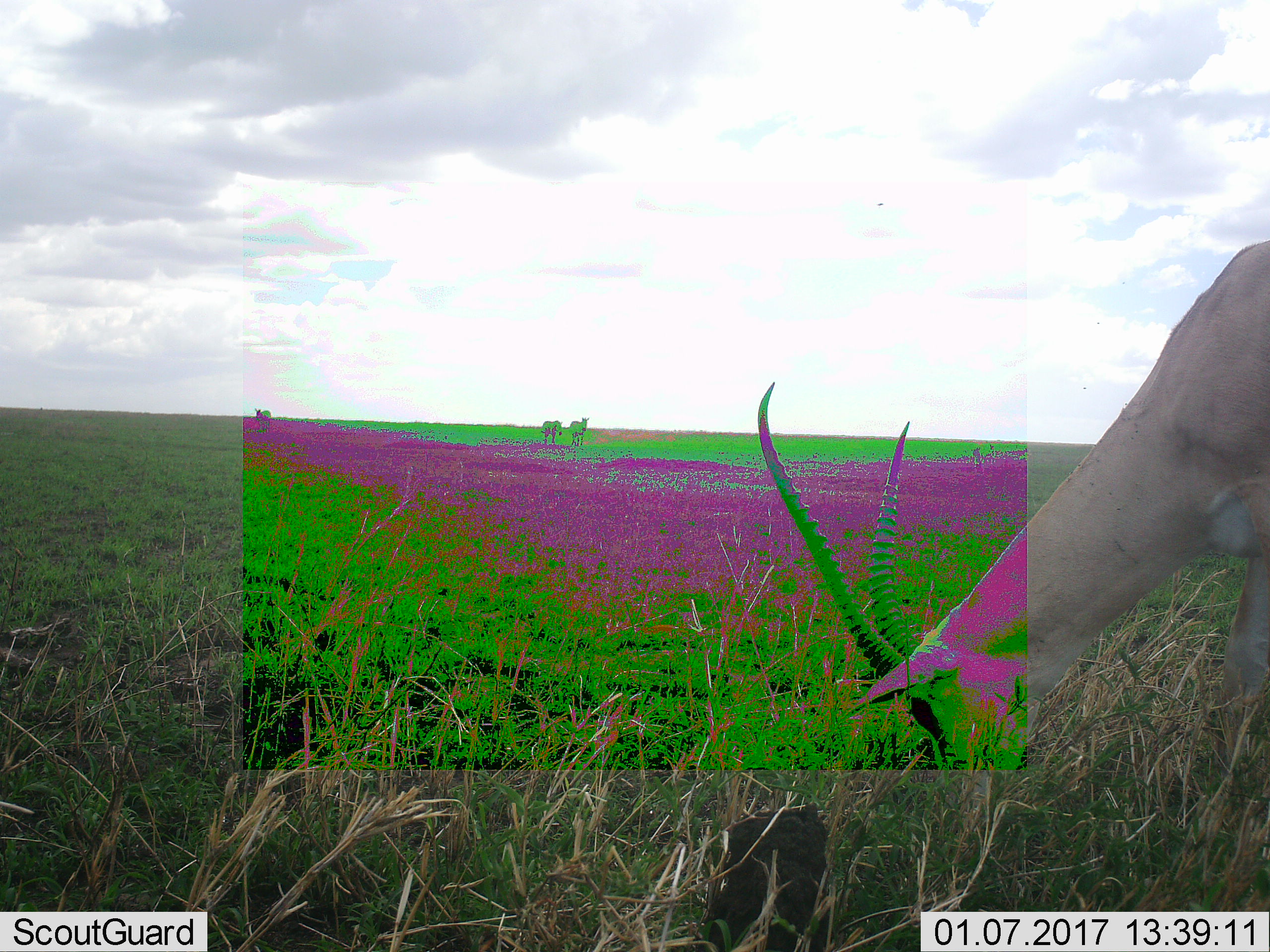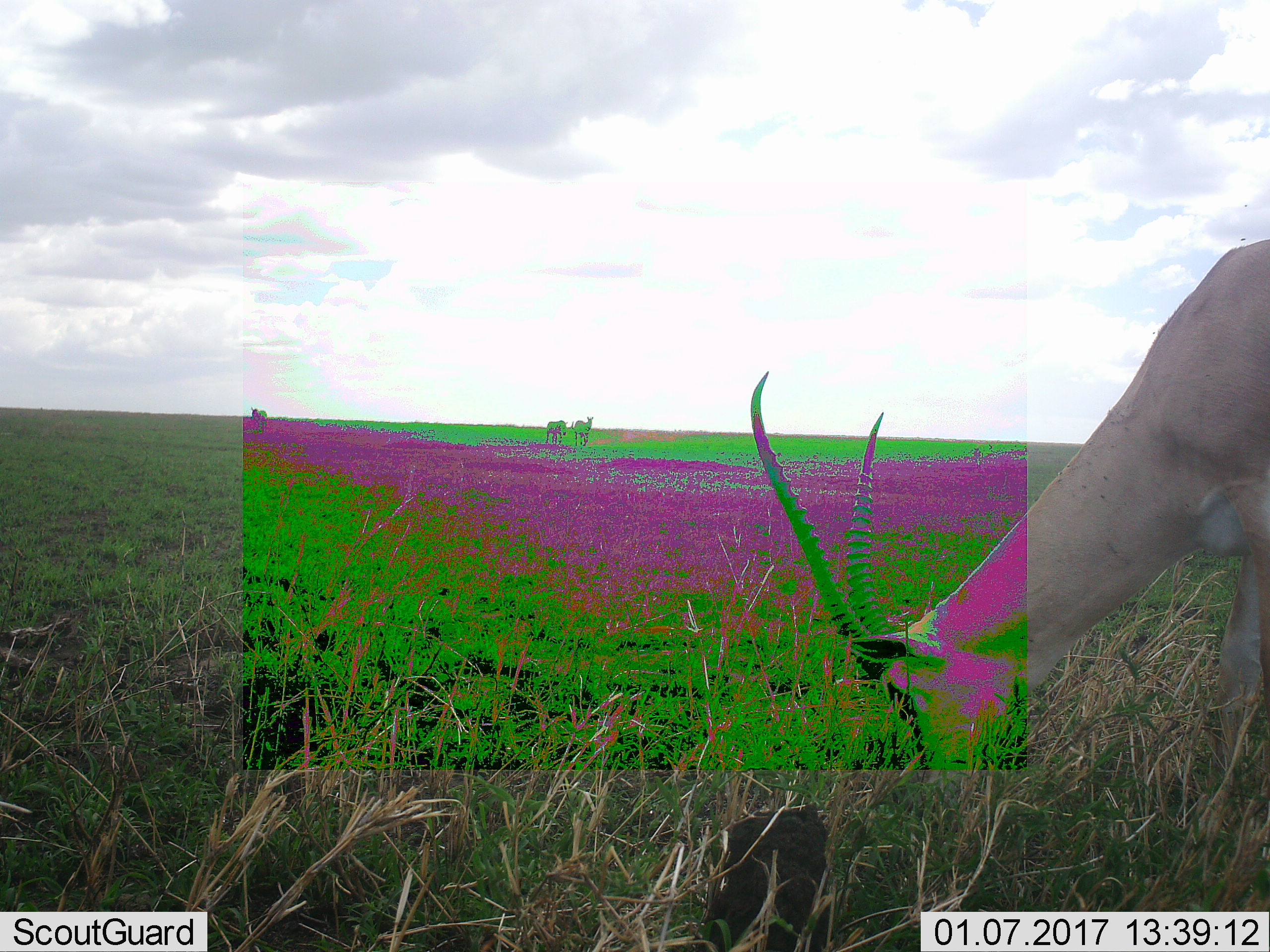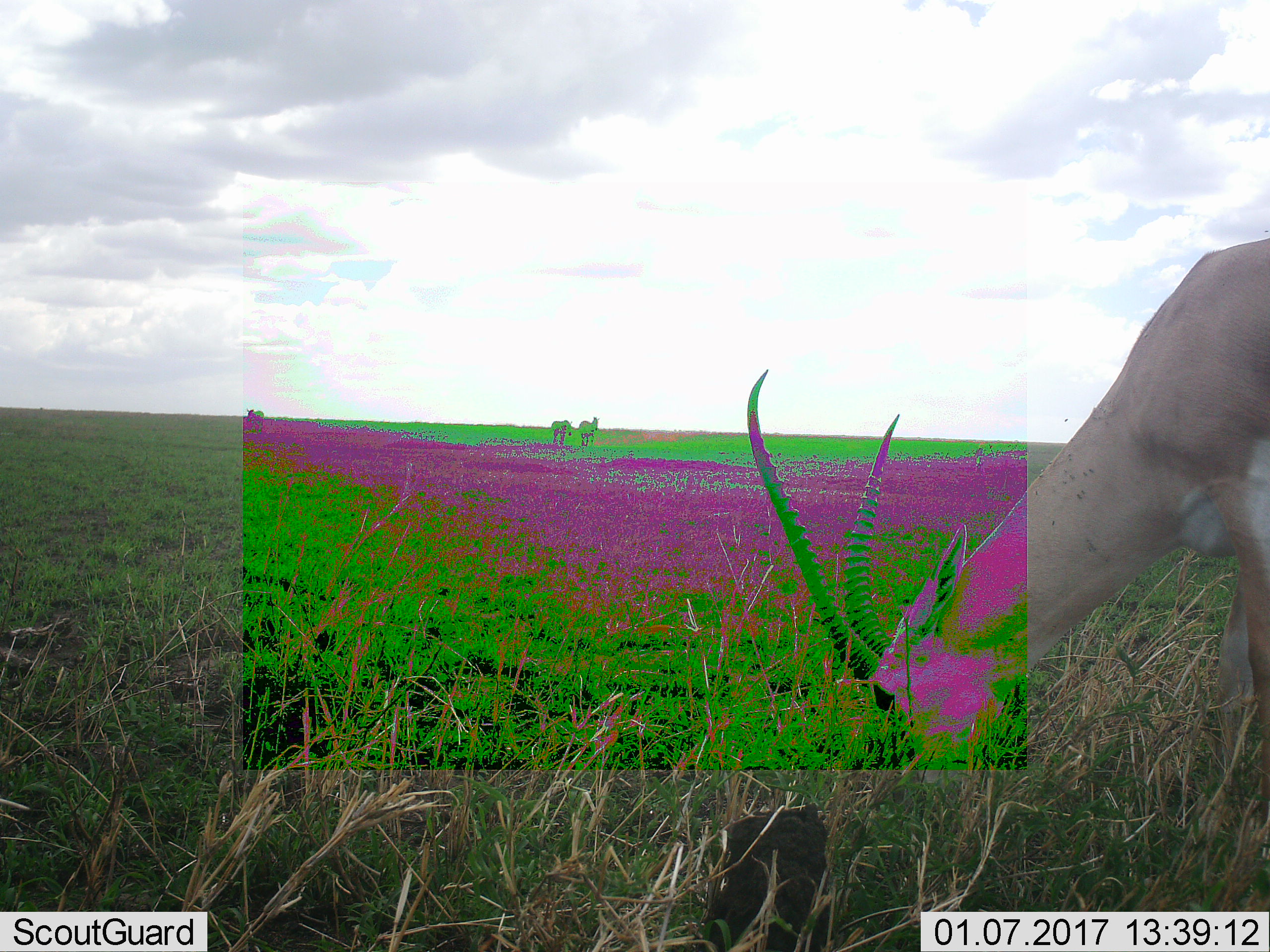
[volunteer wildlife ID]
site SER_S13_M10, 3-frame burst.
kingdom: Animalia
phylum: Chordata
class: Mammalia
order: Artiodactyla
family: Bovidae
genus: Nanger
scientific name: Nanger granti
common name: grant's gazelle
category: gazellegrants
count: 3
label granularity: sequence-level